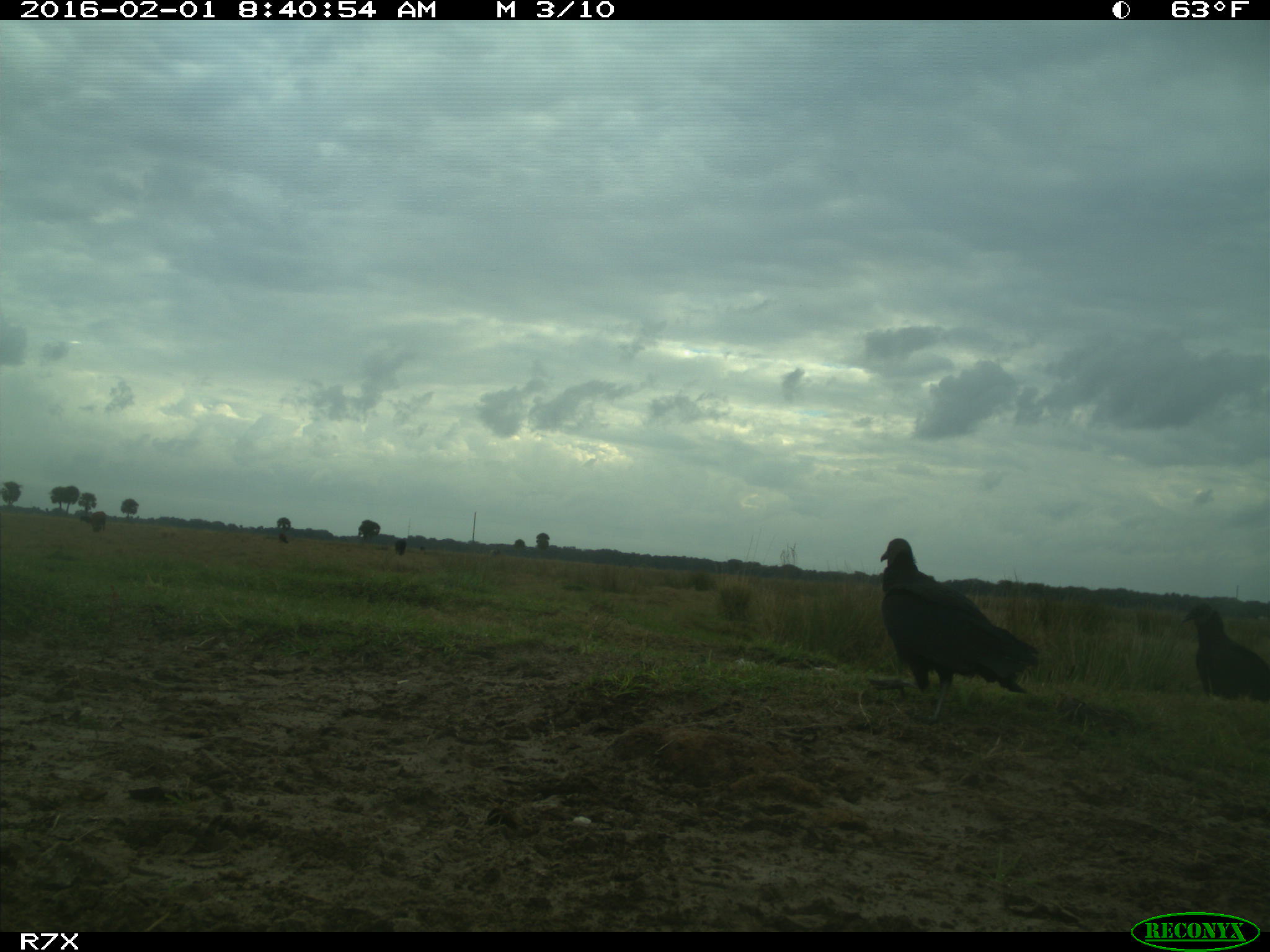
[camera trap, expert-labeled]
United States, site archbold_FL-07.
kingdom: Animalia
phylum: Chordata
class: Aves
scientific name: Aves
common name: birds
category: unidentified bird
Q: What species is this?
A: Unidentified bird (birds) (Aves).